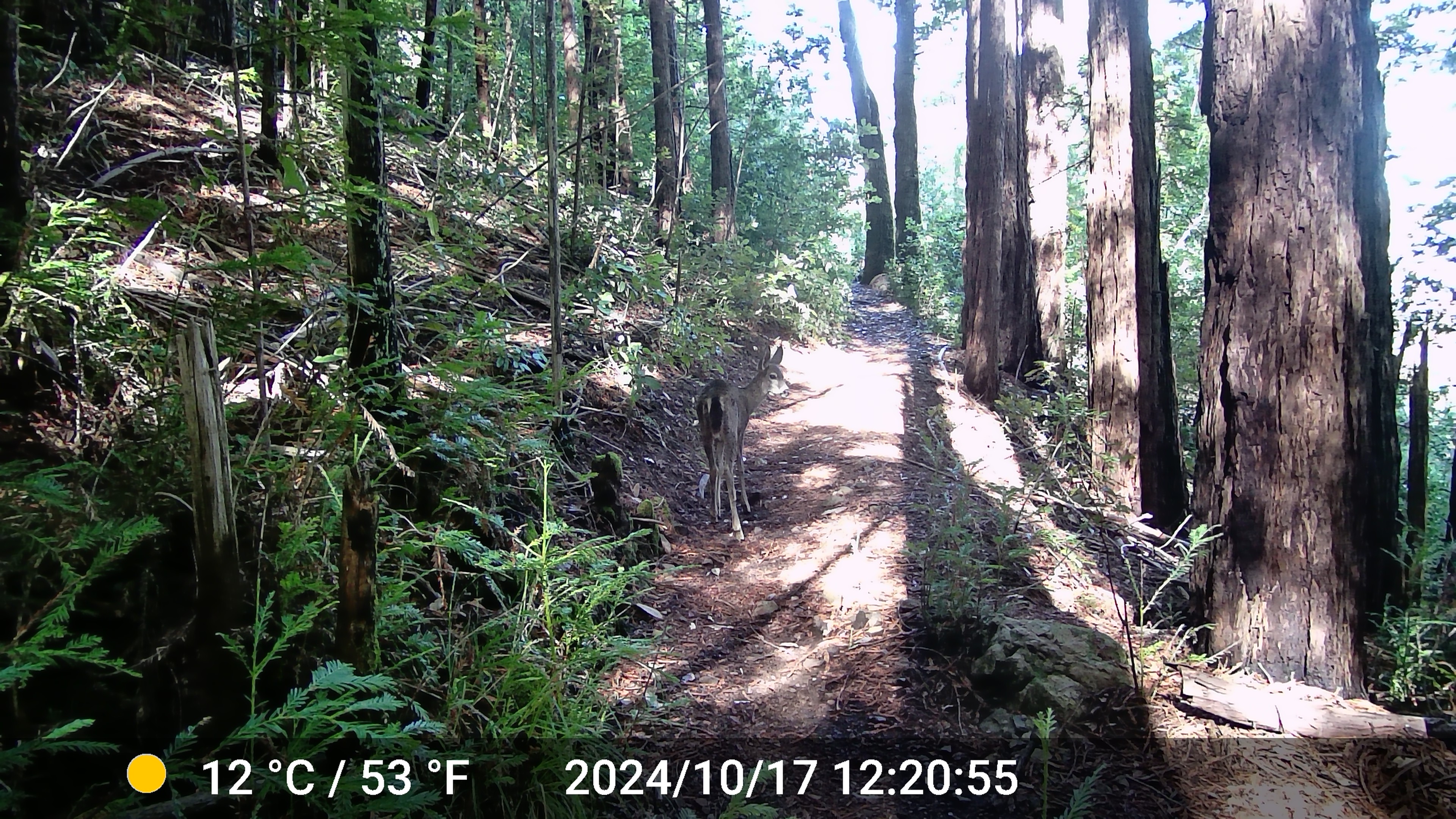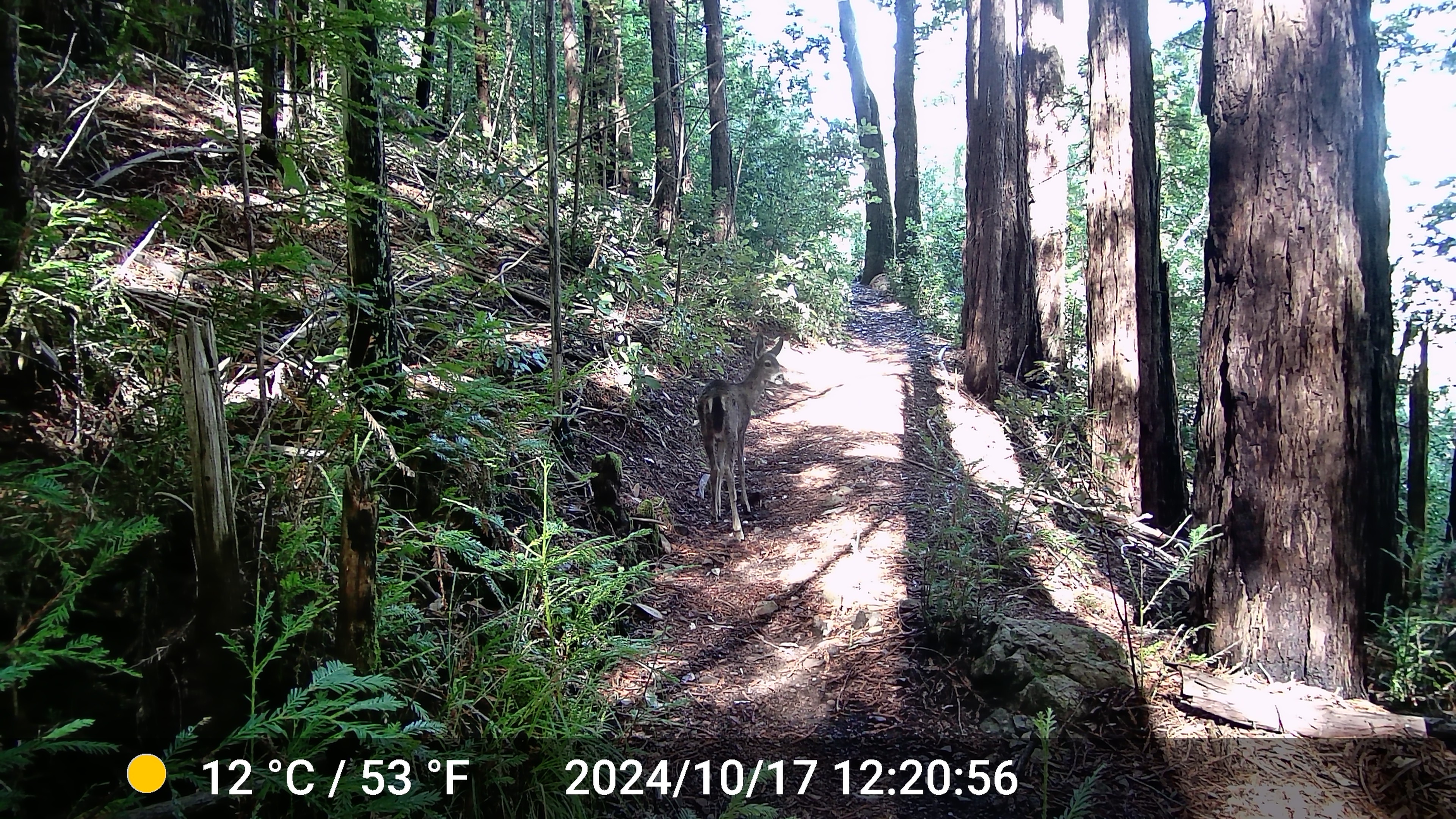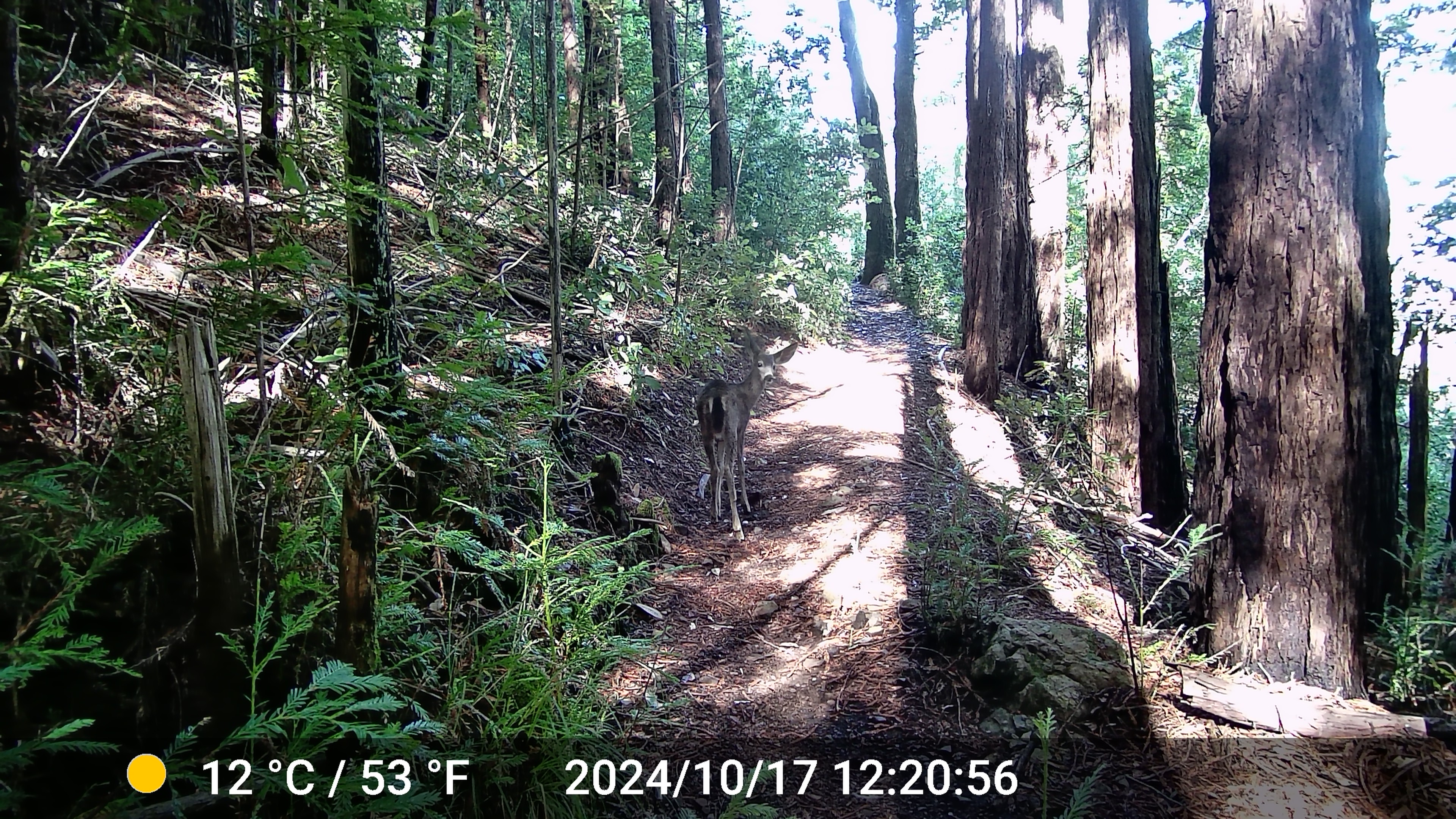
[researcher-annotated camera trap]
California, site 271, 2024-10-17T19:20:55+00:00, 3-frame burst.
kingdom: Animalia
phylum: Chordata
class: Mammalia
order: Artiodactyla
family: Cervidae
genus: Odocoileus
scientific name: Odocoileus hemionus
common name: mule deer